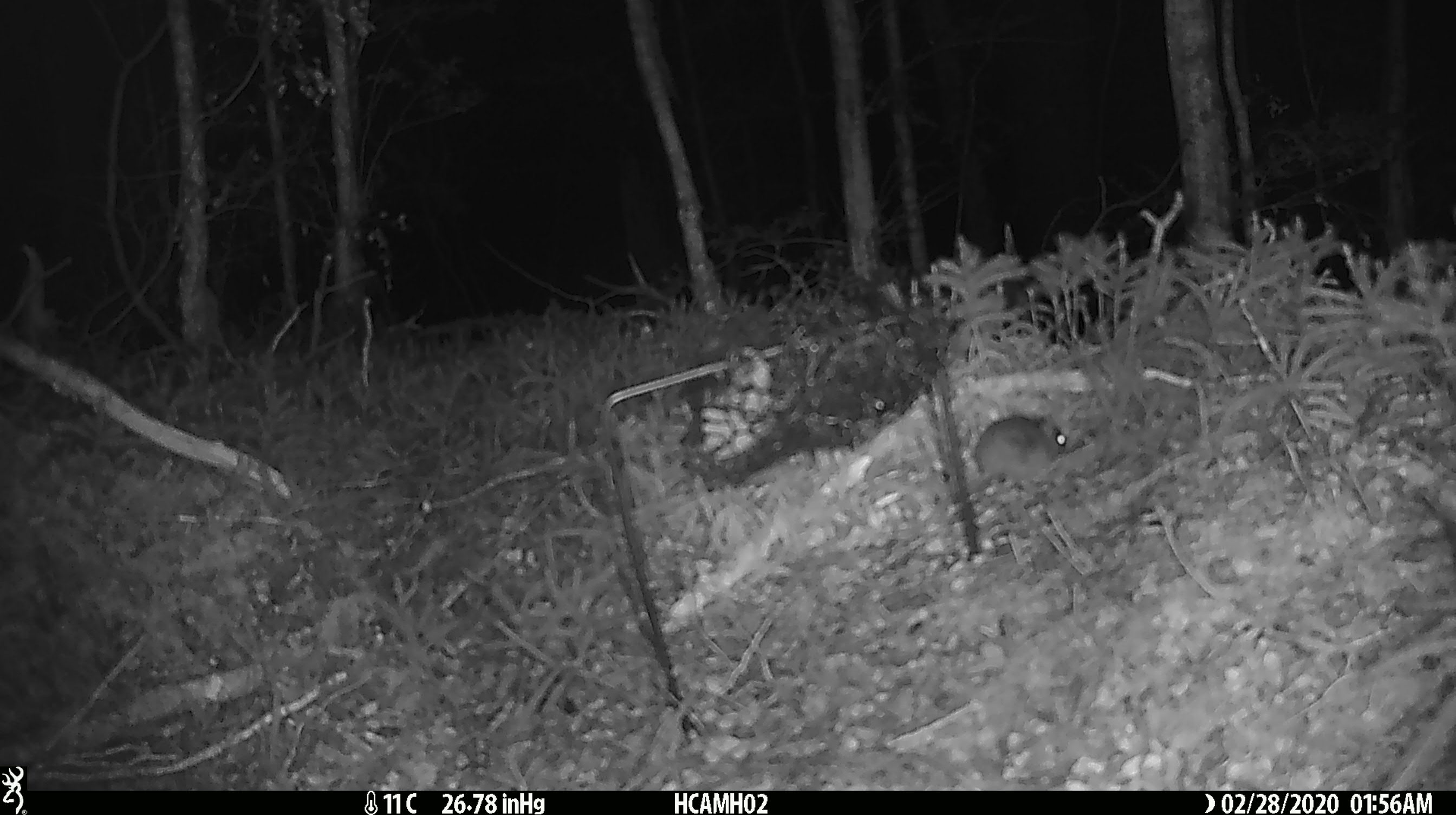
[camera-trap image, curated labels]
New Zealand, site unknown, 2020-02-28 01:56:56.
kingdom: Animalia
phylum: Chordata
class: Mammalia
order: Rodentia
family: Muridae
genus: Mus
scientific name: Mus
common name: mouse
Mouse (Mus).